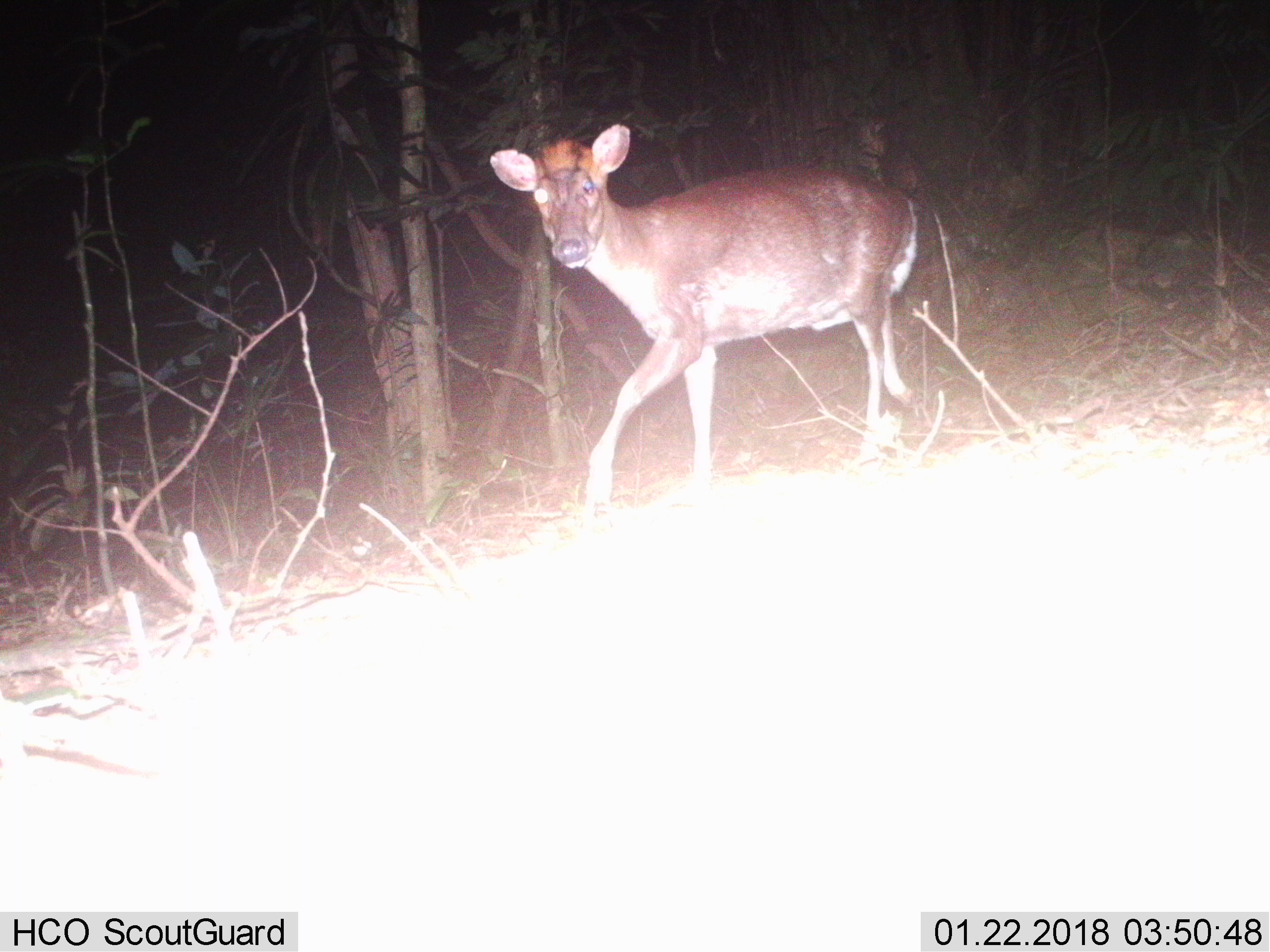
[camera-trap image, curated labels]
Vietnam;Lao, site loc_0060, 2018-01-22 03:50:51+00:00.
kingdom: Animalia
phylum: Chordata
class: Mammalia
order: Artiodactyla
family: Cervidae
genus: Muntiacus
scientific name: Muntiacus rooseveltorum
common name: roosevelt's muntjac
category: roosevelts muntjac group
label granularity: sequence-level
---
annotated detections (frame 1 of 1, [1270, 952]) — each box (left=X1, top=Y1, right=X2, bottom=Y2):
roosevelts muntjac group: (left=488, top=122, right=916, bottom=503)